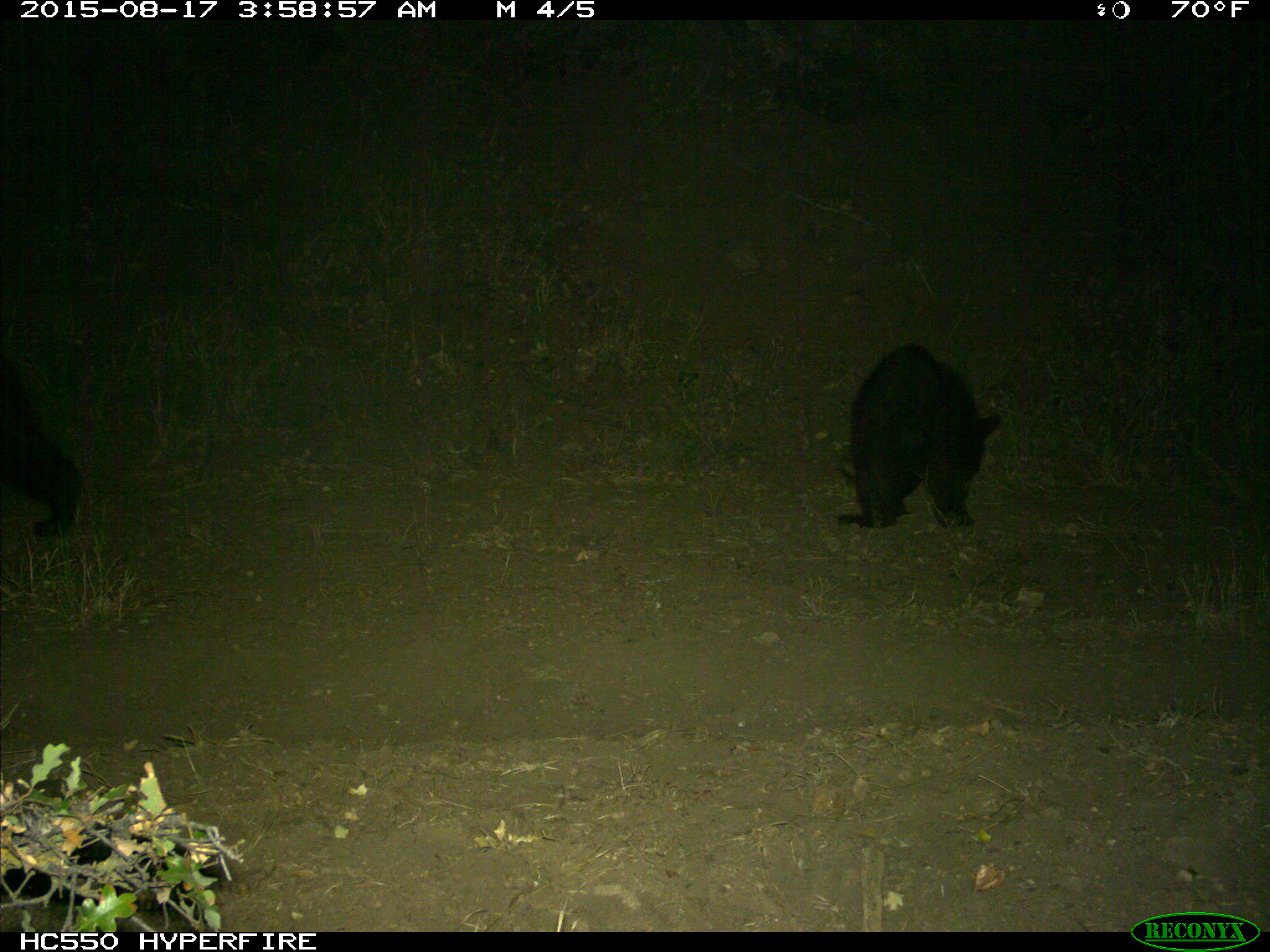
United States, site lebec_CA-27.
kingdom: Animalia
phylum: Chordata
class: Mammalia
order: Carnivora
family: Ursidae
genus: Ursus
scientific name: Ursus americanus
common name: american black bear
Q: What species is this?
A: Ursus americanus (american black bear).